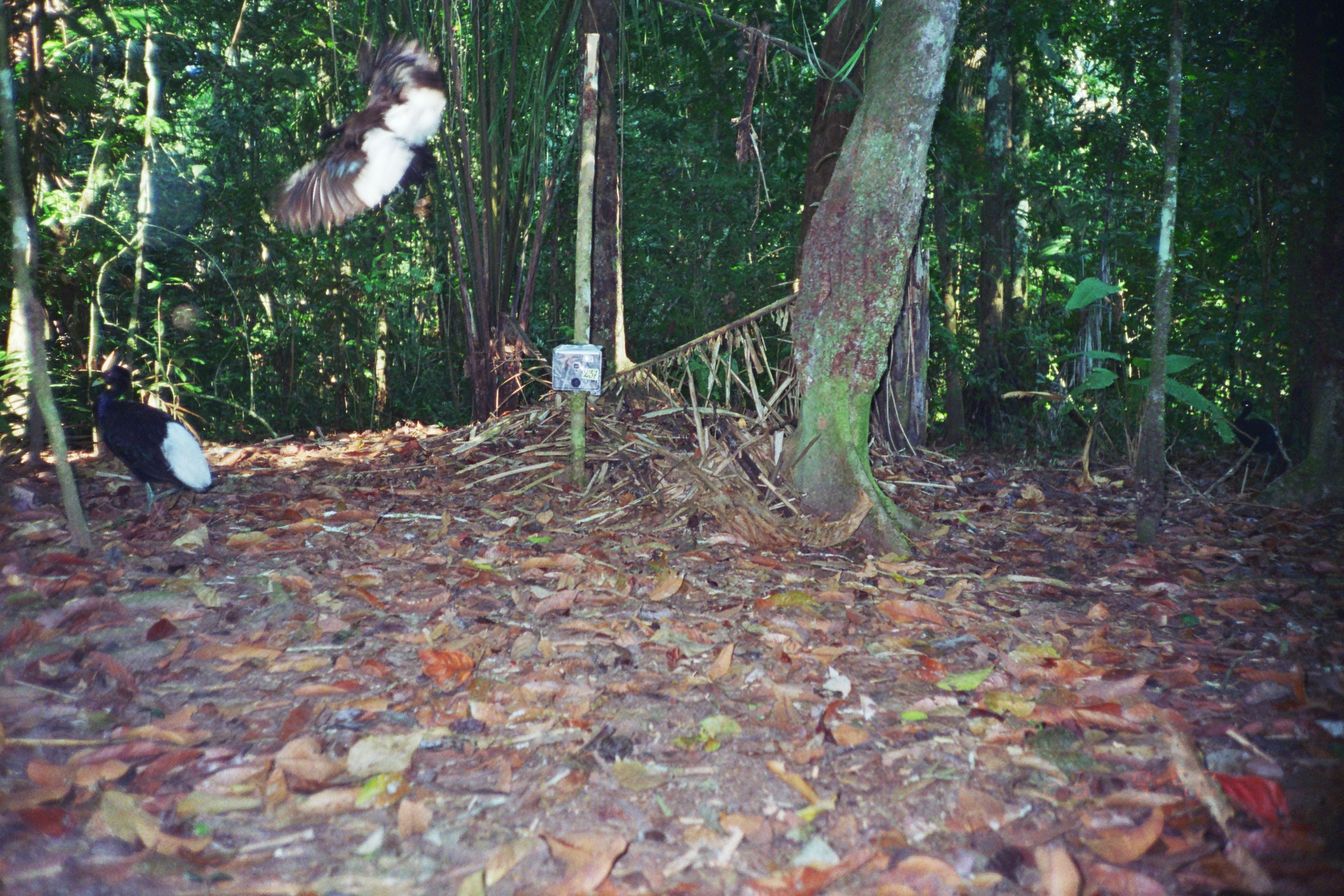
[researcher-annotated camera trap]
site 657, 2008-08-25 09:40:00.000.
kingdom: Animalia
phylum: Chordata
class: Aves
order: Gruiformes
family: Psophiidae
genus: Psophia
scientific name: Psophia leucoptera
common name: pale-winged trumpeter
Psophia leucoptera (pale-winged trumpeter).